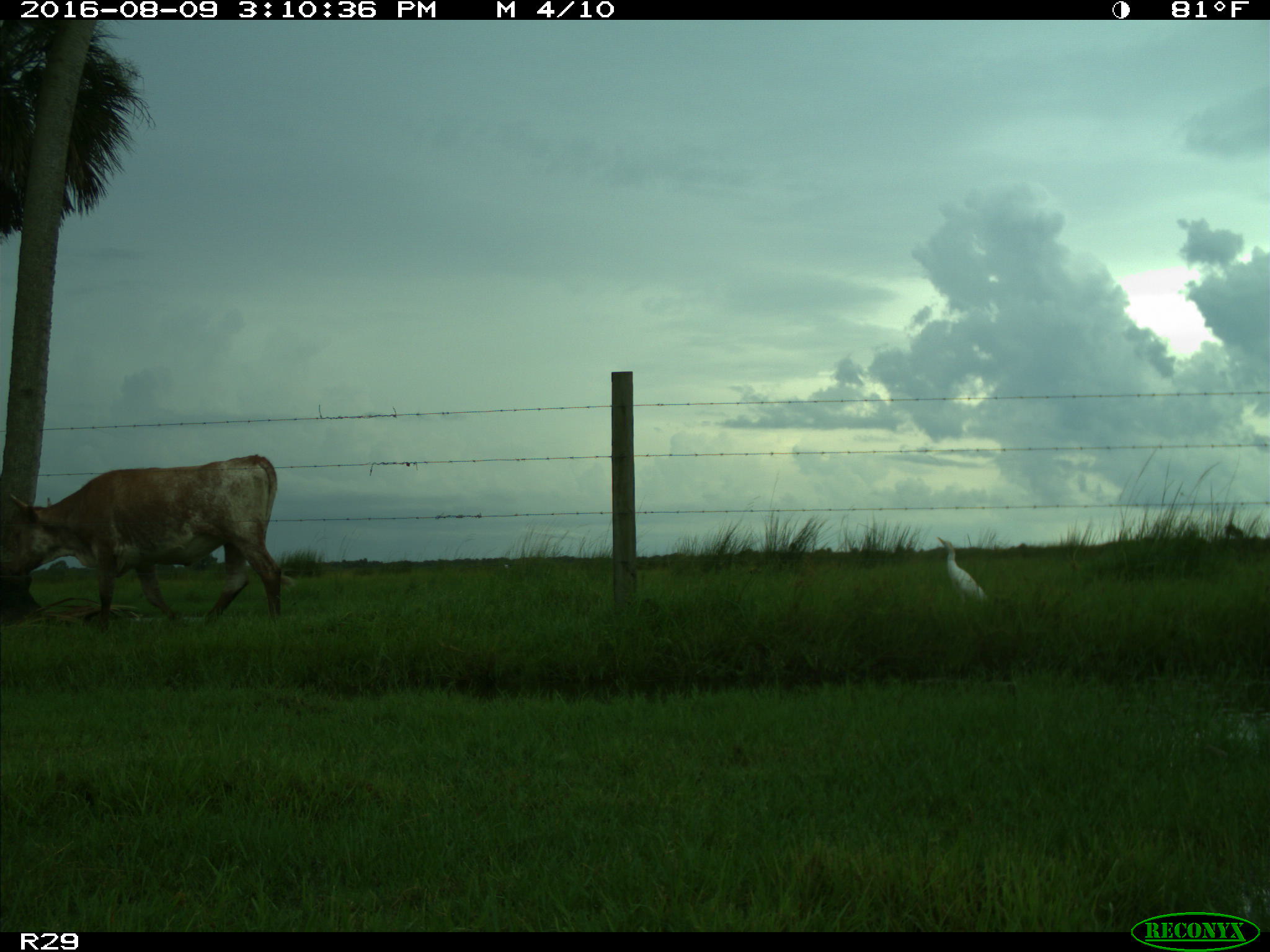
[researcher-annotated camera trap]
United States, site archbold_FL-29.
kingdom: Animalia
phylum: Chordata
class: Mammalia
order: Artiodactyla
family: Bovidae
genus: Bos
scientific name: Bos taurus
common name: domestic cow